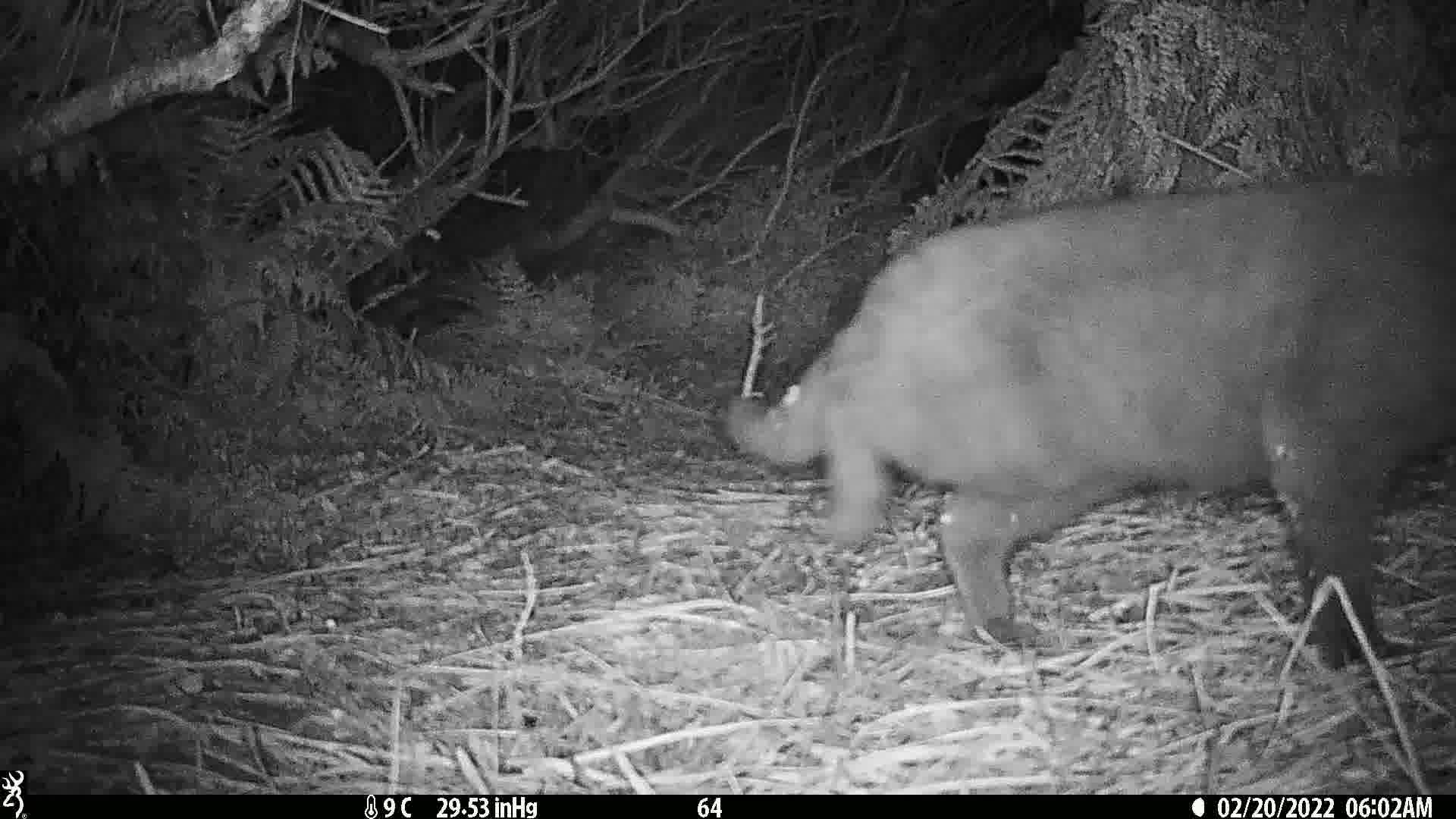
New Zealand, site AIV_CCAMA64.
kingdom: Animalia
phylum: Chordata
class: Mammalia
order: Carnivora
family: Felidae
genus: Felis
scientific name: Felis catus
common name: domestic cat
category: cat